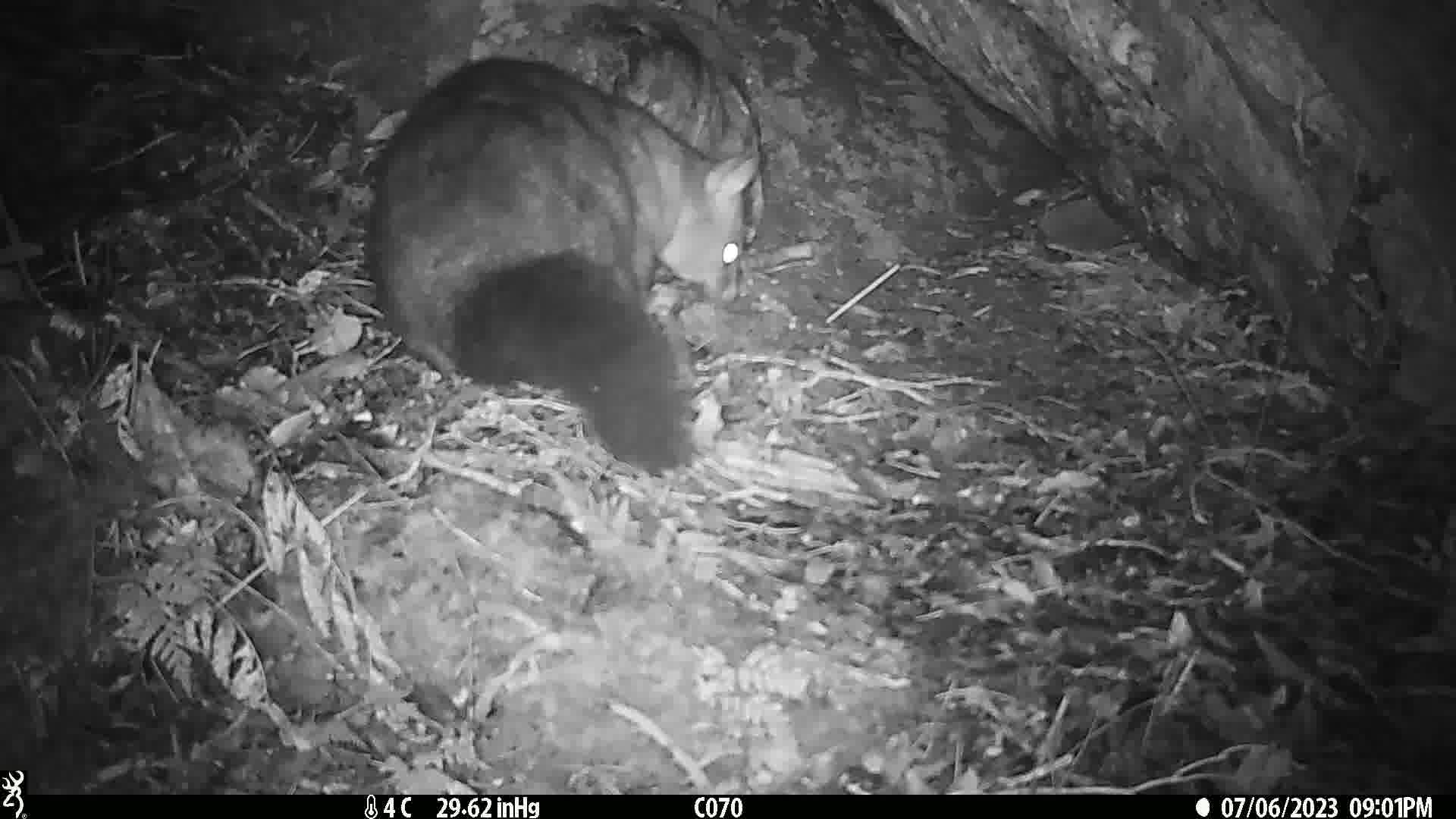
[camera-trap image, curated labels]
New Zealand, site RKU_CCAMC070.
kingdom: Animalia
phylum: Chordata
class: Mammalia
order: Diprotodontia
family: Phalangeridae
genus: Trichosurus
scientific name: Trichosurus vulpecula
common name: common brushtail possum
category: possum